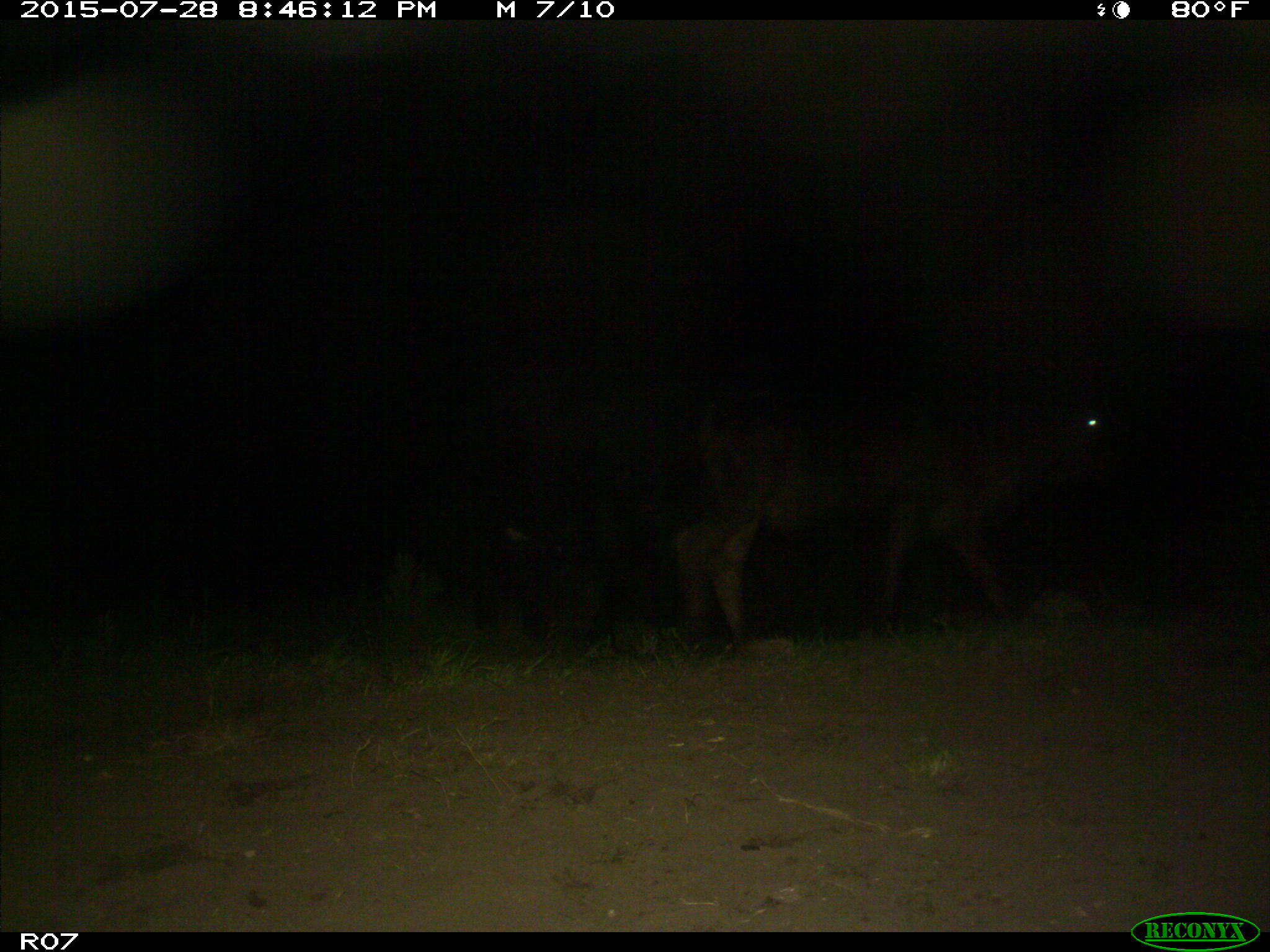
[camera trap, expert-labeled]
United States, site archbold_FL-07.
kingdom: Animalia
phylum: Chordata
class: Mammalia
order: Artiodactyla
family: Bovidae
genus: Bos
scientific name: Bos taurus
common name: domestic cow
Bos taurus (domestic cow).